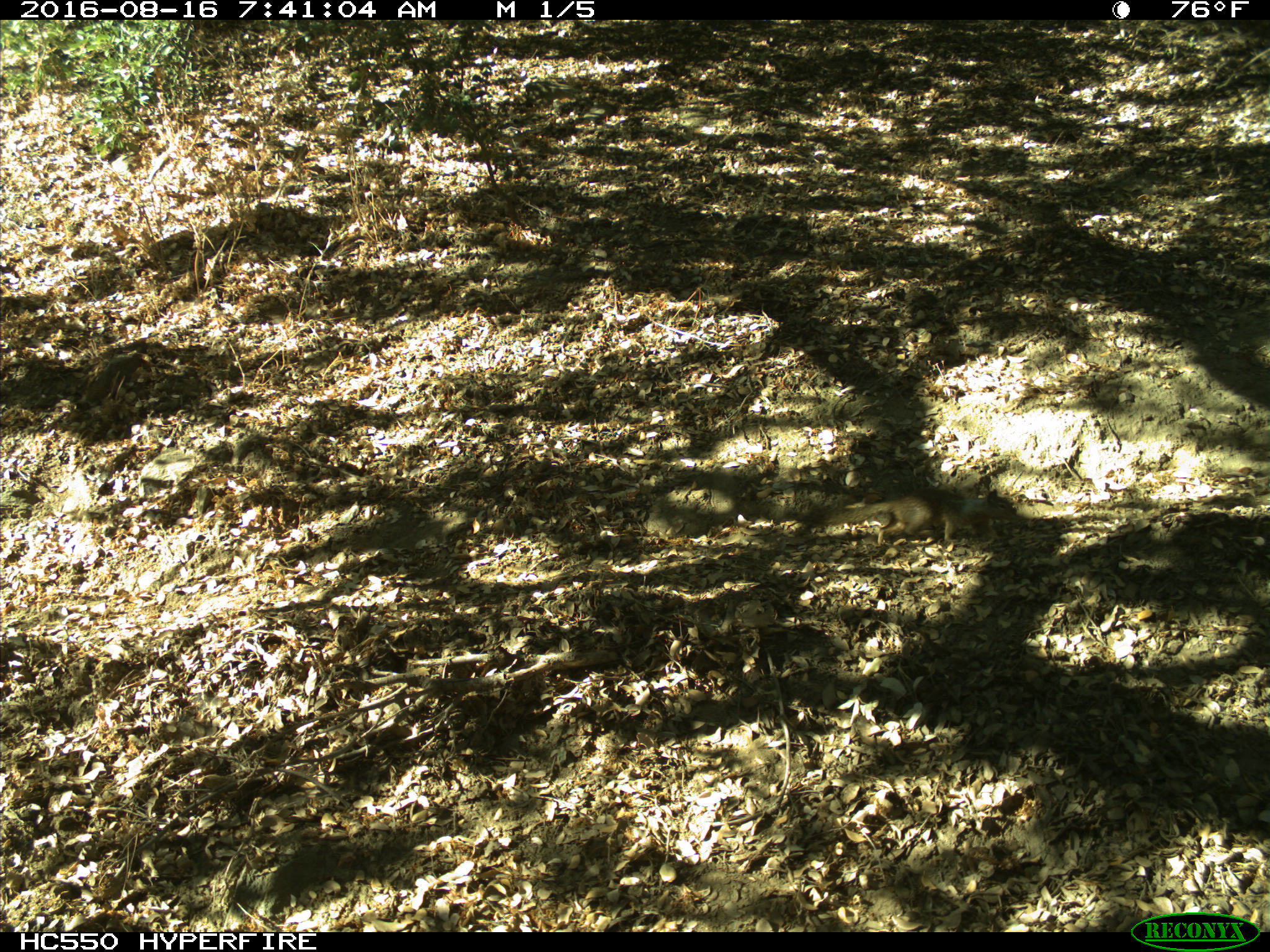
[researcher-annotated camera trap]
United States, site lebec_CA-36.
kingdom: Animalia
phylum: Chordata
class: Mammalia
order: Rodentia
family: Sciuridae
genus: Otospermophilus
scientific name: Otospermophilus beecheyi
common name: california ground squirrel